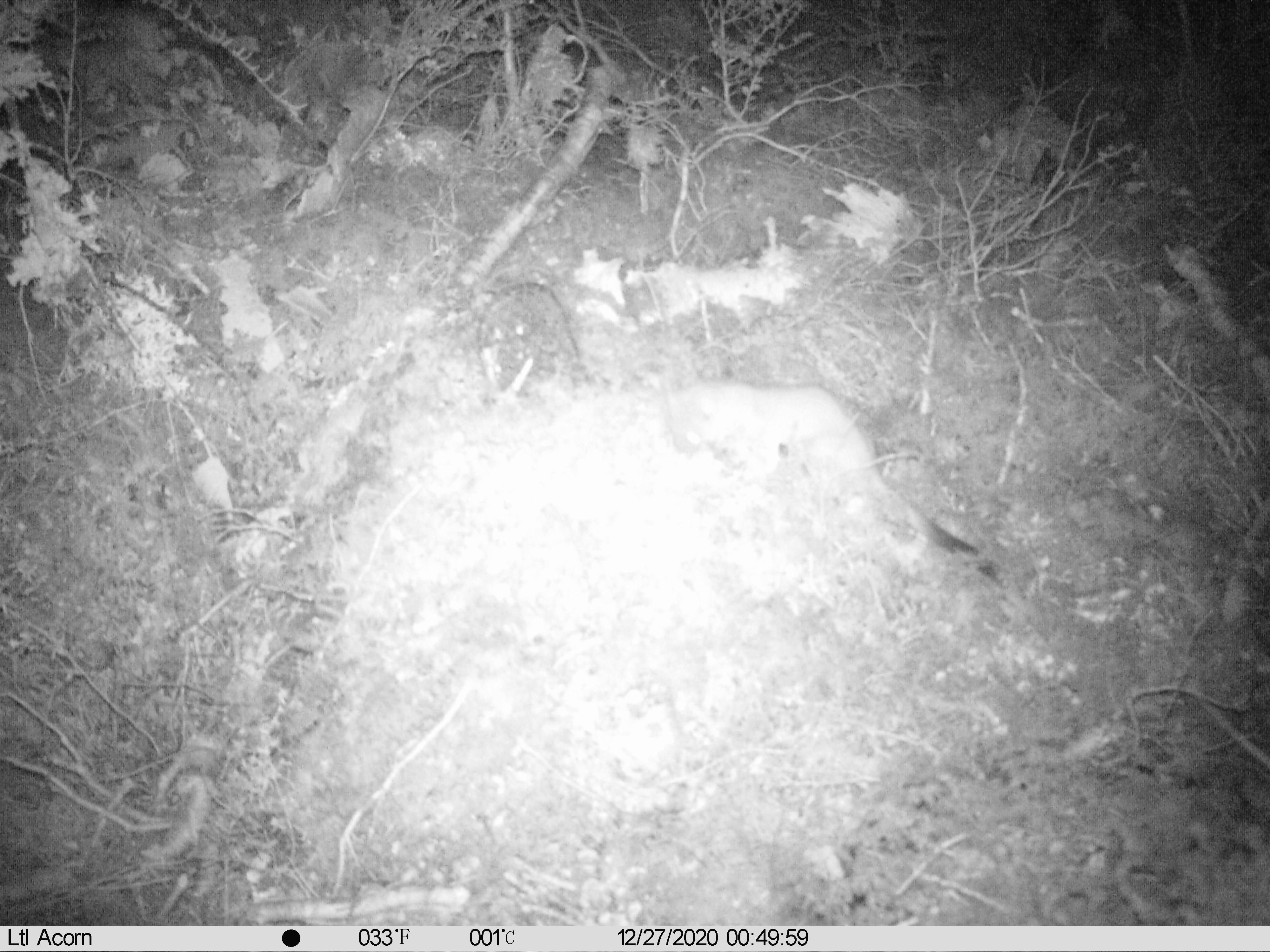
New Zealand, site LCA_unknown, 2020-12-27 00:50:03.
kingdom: Animalia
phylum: Chordata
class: Mammalia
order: Carnivora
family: Mustelidae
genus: Mustela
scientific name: Mustela erminea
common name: stoat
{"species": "stoat (Mustela erminea)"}